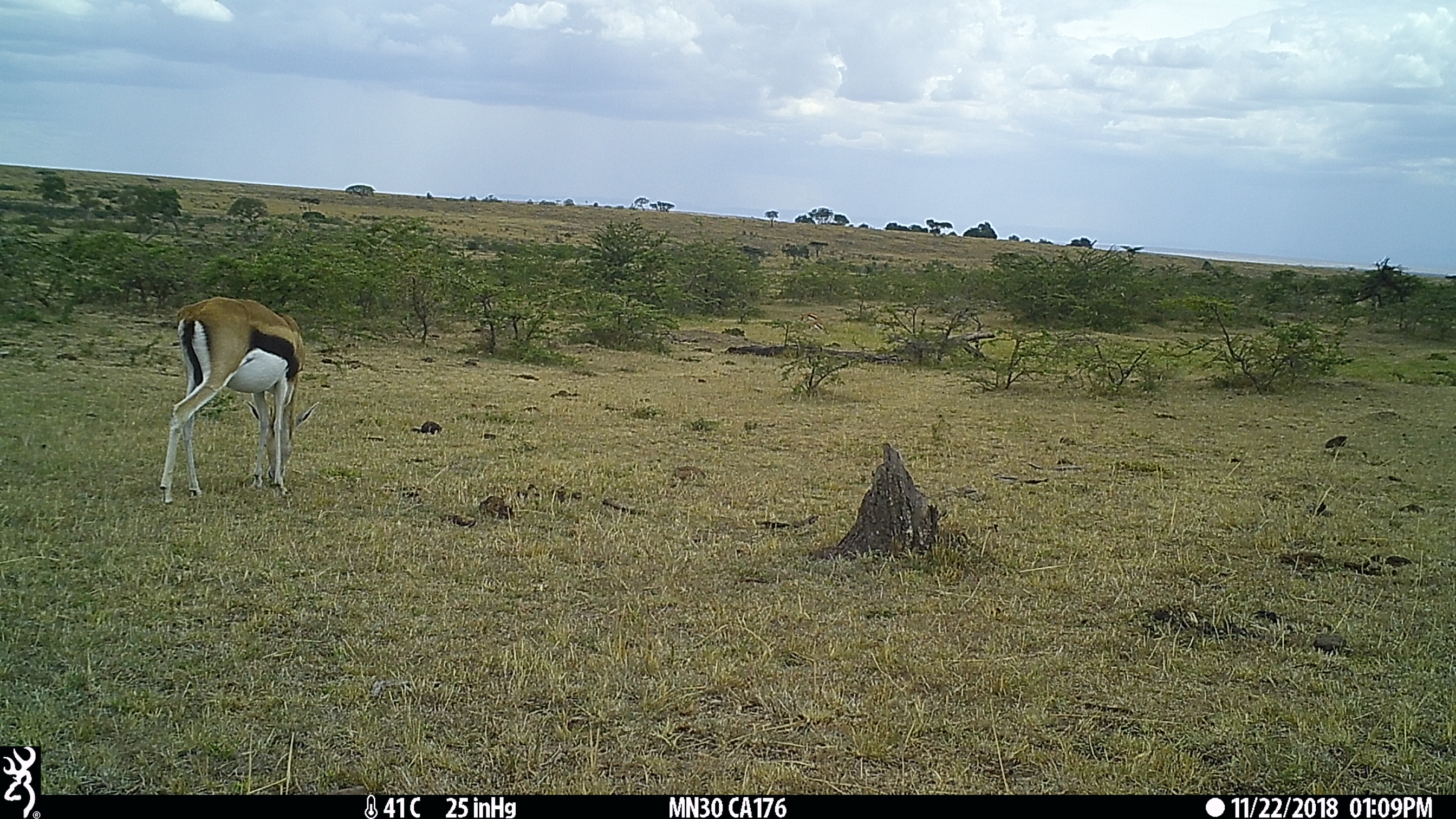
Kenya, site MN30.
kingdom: Animalia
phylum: Chordata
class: Mammalia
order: Artiodactyla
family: Bovidae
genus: Eudorcas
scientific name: Eudorcas thomsonii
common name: thomon's gazelle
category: gazelle thomsons